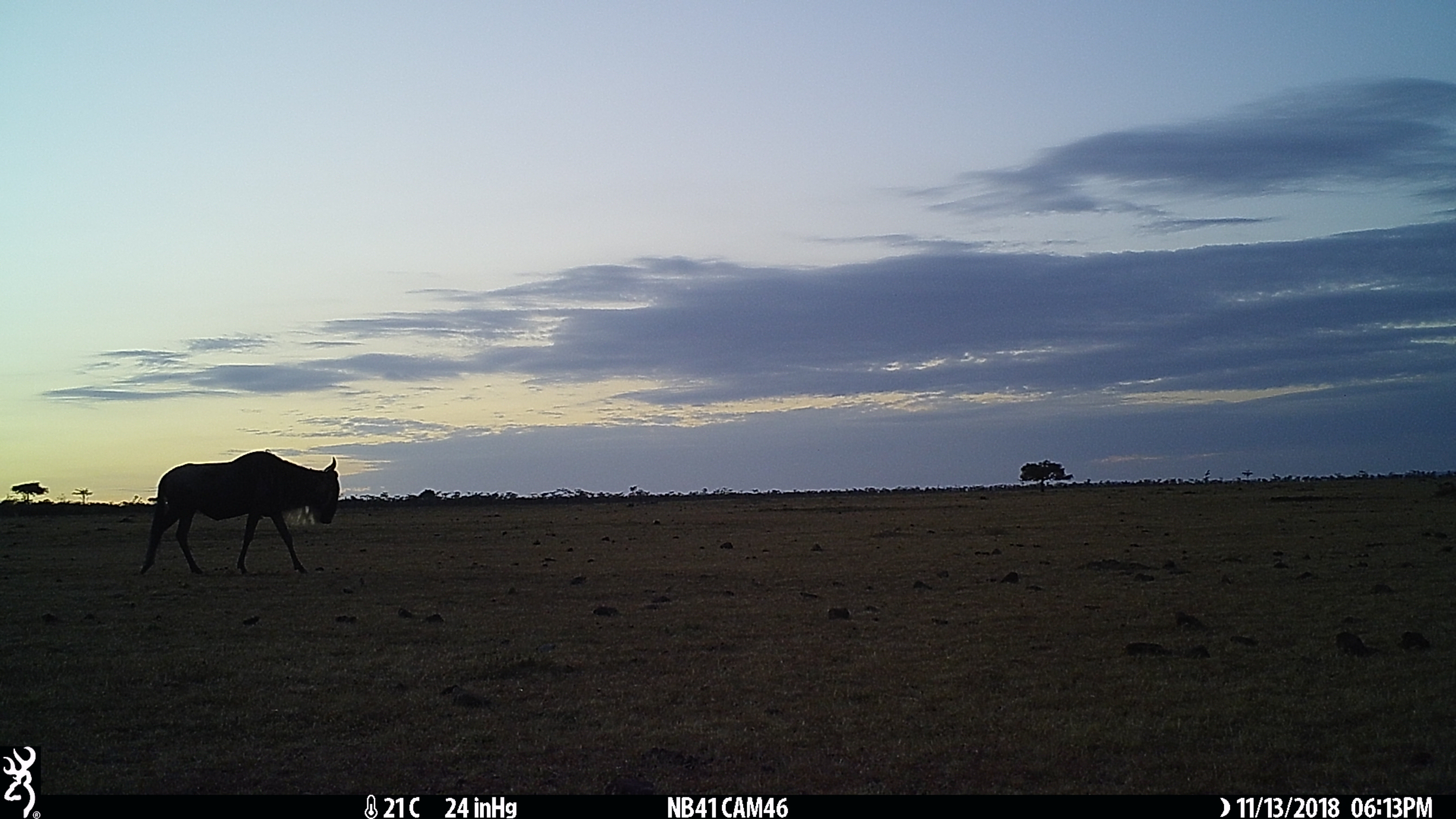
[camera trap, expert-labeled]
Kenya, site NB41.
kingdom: Animalia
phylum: Chordata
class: Mammalia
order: Artiodactyla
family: Bovidae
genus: Connochaetes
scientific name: Connochaetes taurinus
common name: blue wildebeest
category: wildebeest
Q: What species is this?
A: Wildebeest (blue wildebeest) (Connochaetes taurinus).